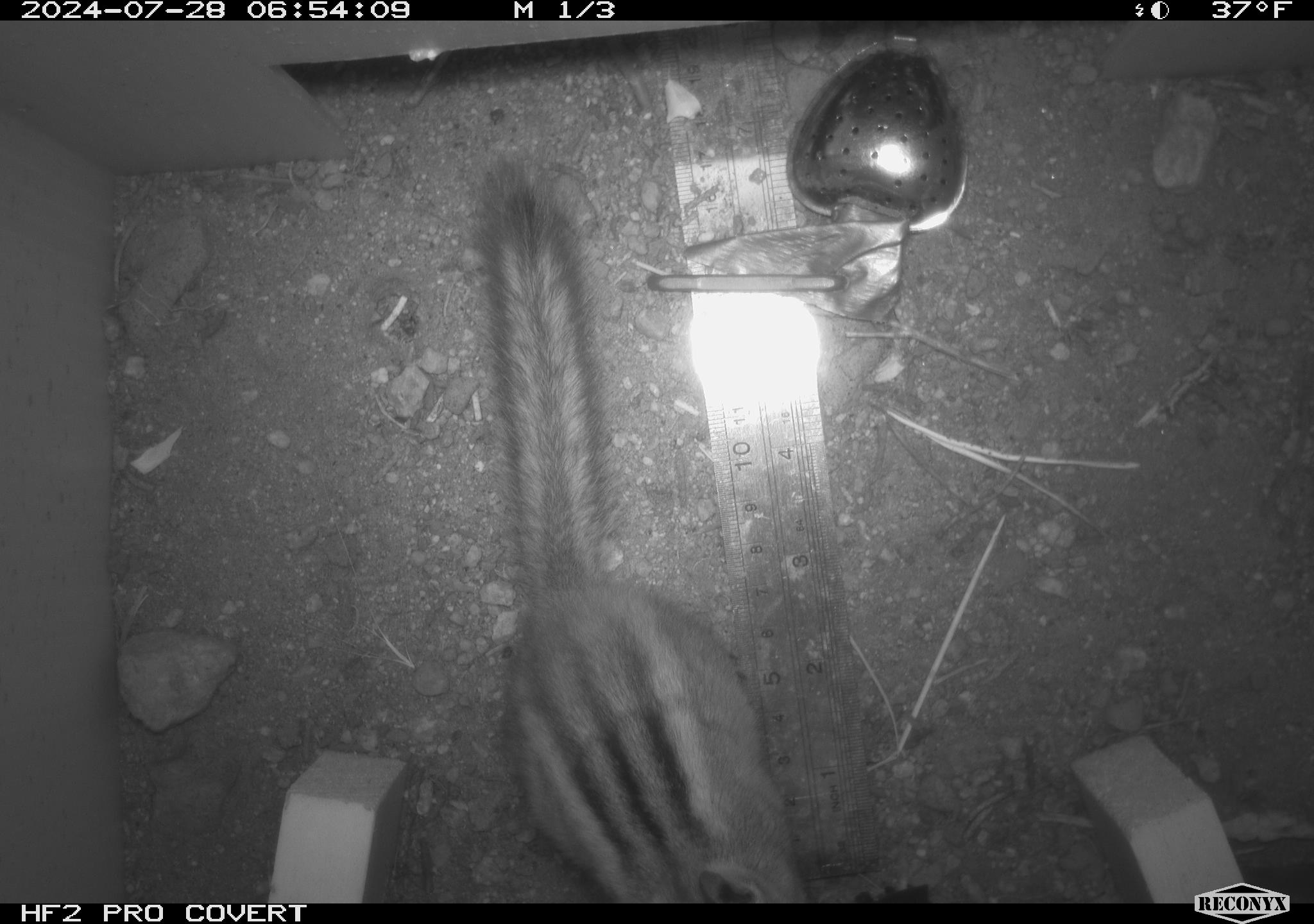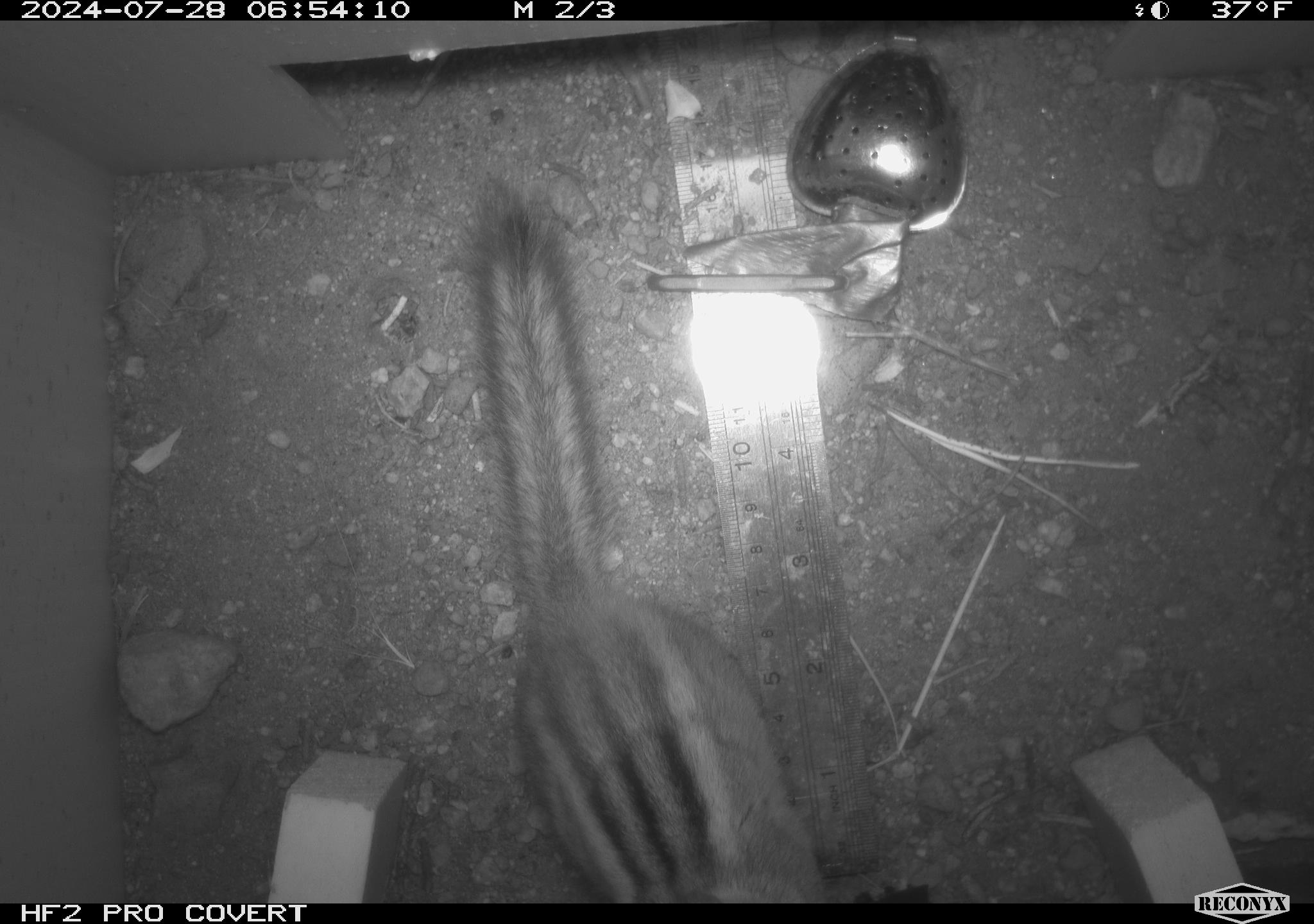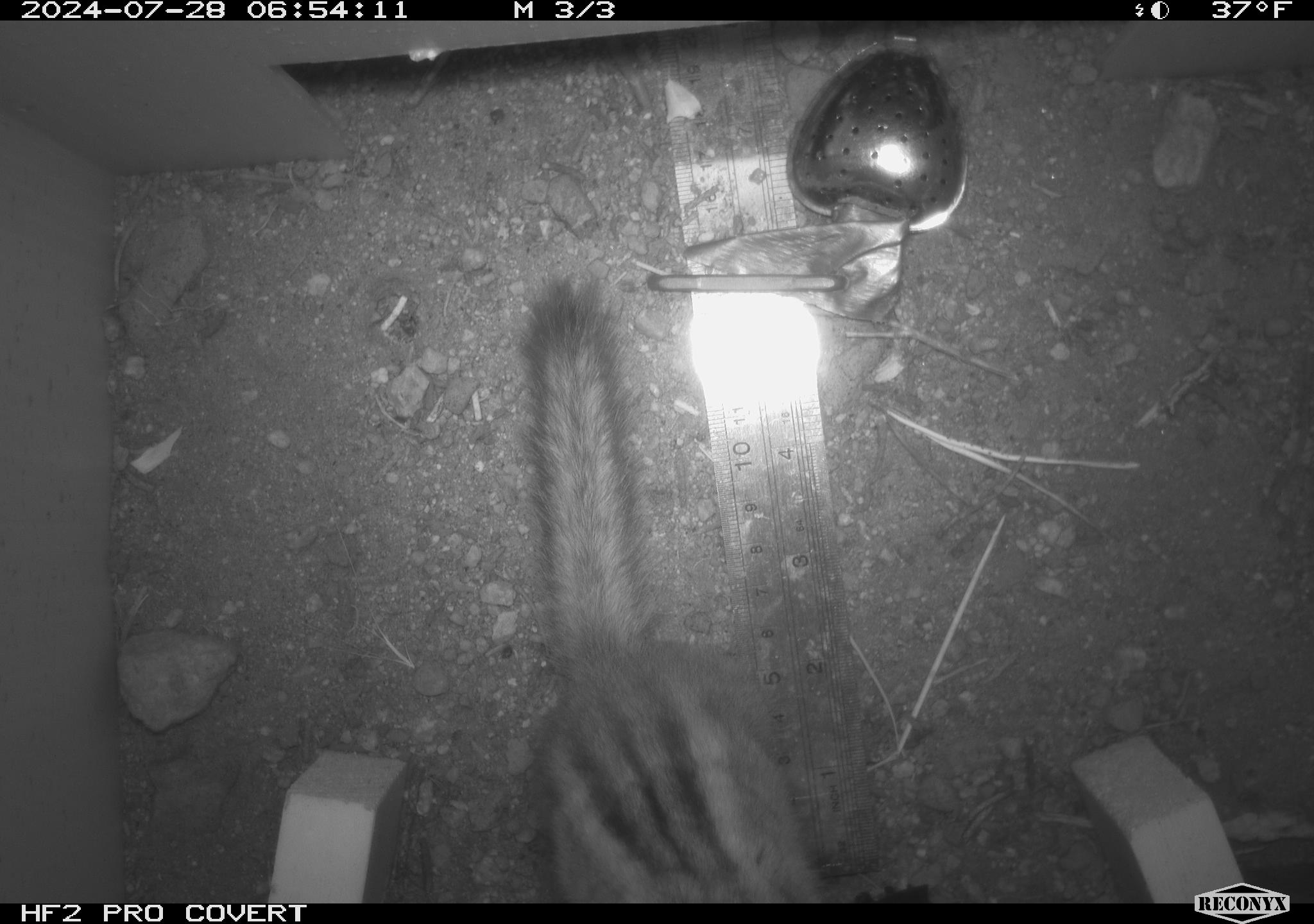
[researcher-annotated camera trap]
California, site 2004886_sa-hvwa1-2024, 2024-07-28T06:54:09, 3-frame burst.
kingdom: Animalia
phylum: Chordata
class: Mammalia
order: Rodentia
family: Sciuridae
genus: Neotamias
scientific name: Neotamias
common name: western chipmunks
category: neotamias species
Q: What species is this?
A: Neotamias species (western chipmunks) (Neotamias).